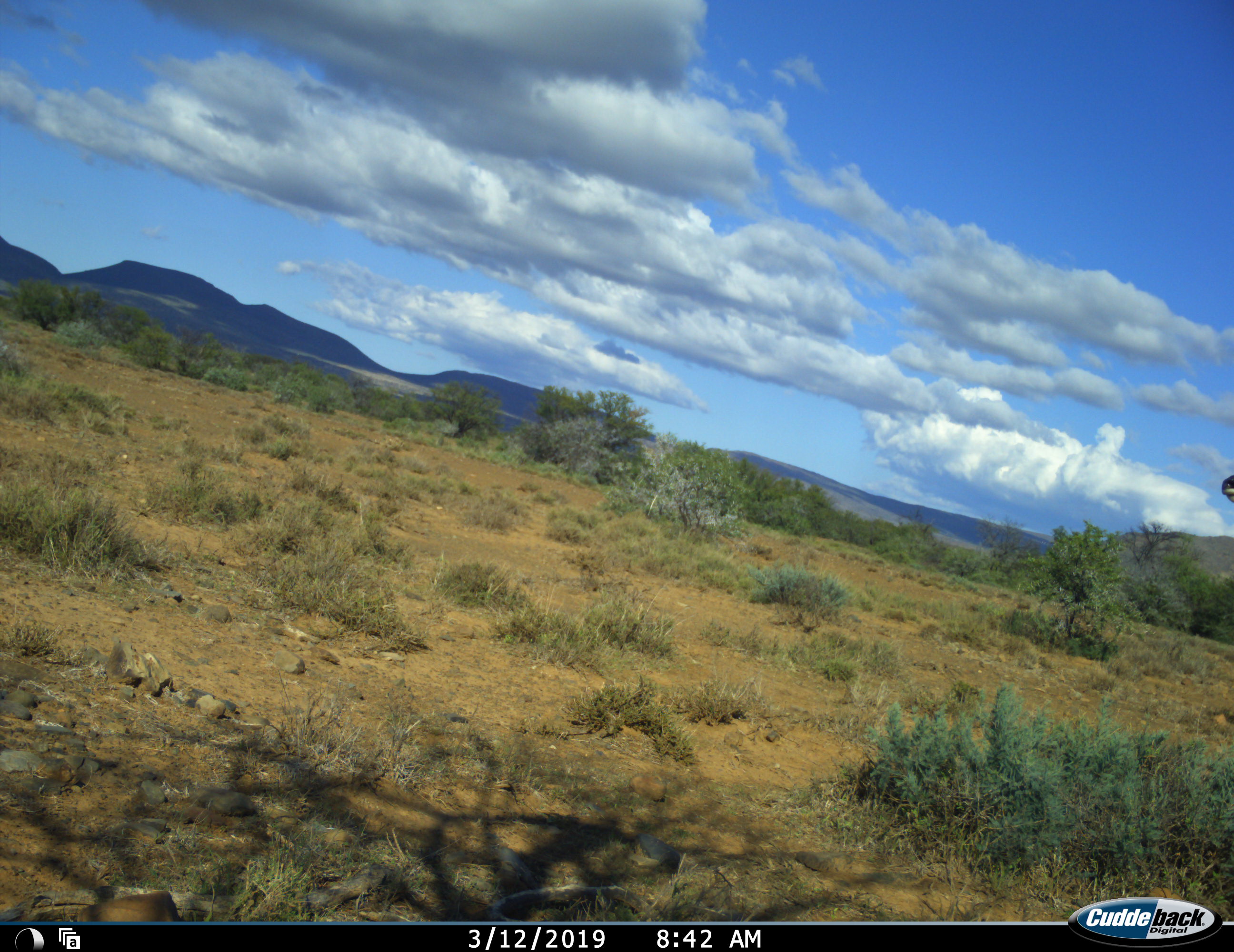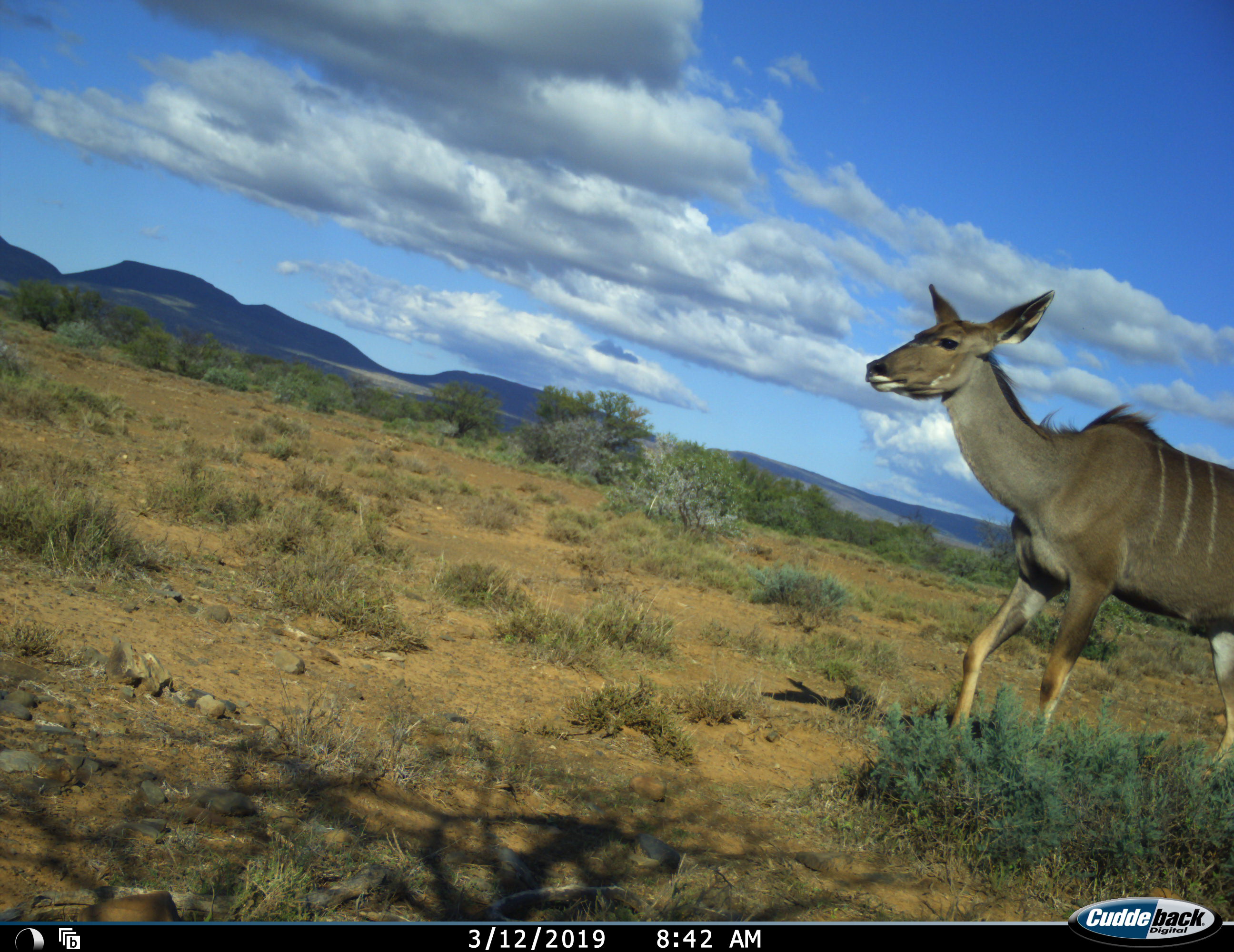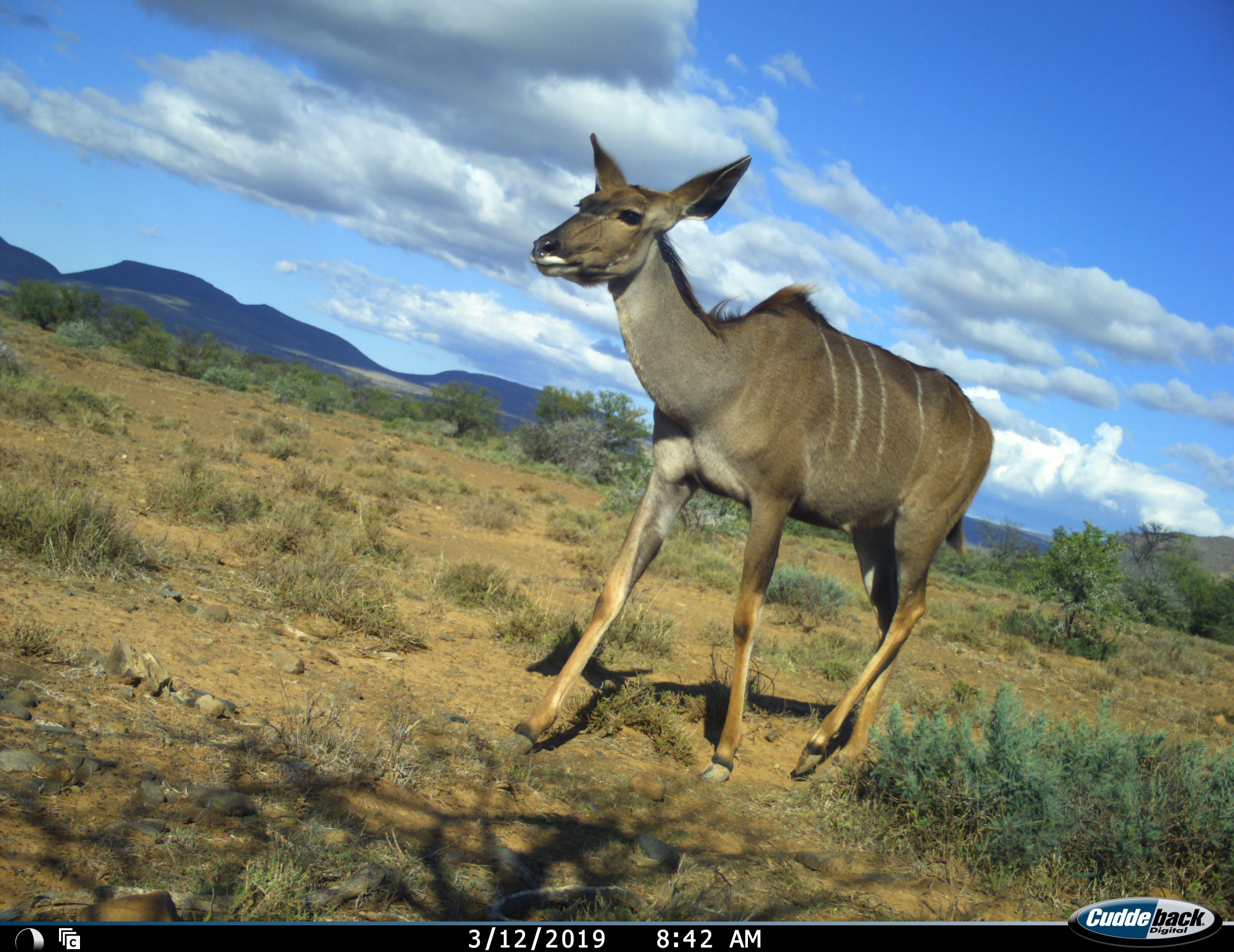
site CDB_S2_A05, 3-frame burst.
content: unidentified animal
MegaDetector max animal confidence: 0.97